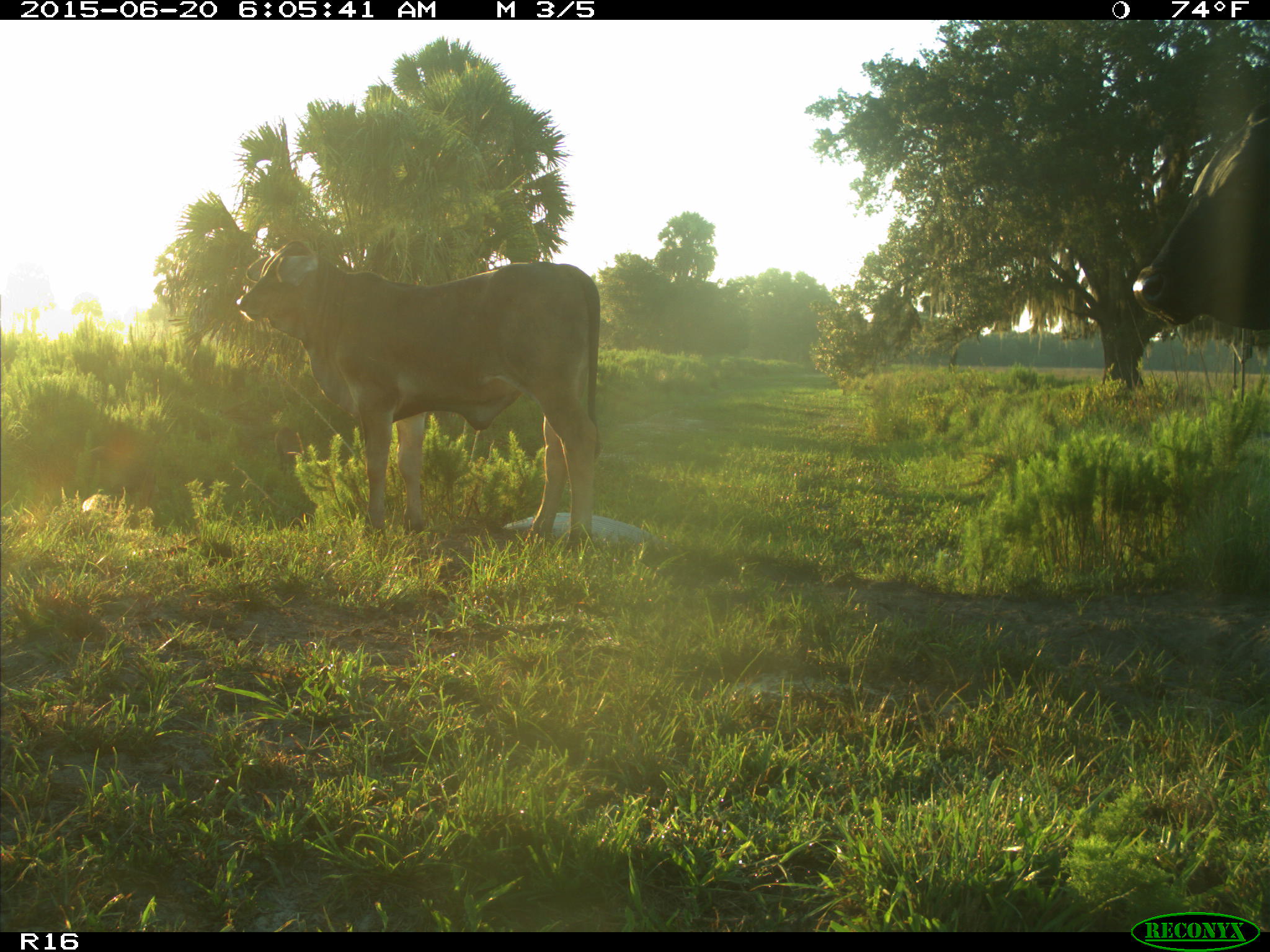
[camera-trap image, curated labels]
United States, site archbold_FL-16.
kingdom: Animalia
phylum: Chordata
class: Mammalia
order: Artiodactyla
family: Suidae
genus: Sus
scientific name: Sus scrofa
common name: wild boar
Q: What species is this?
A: Sus scrofa (wild boar).